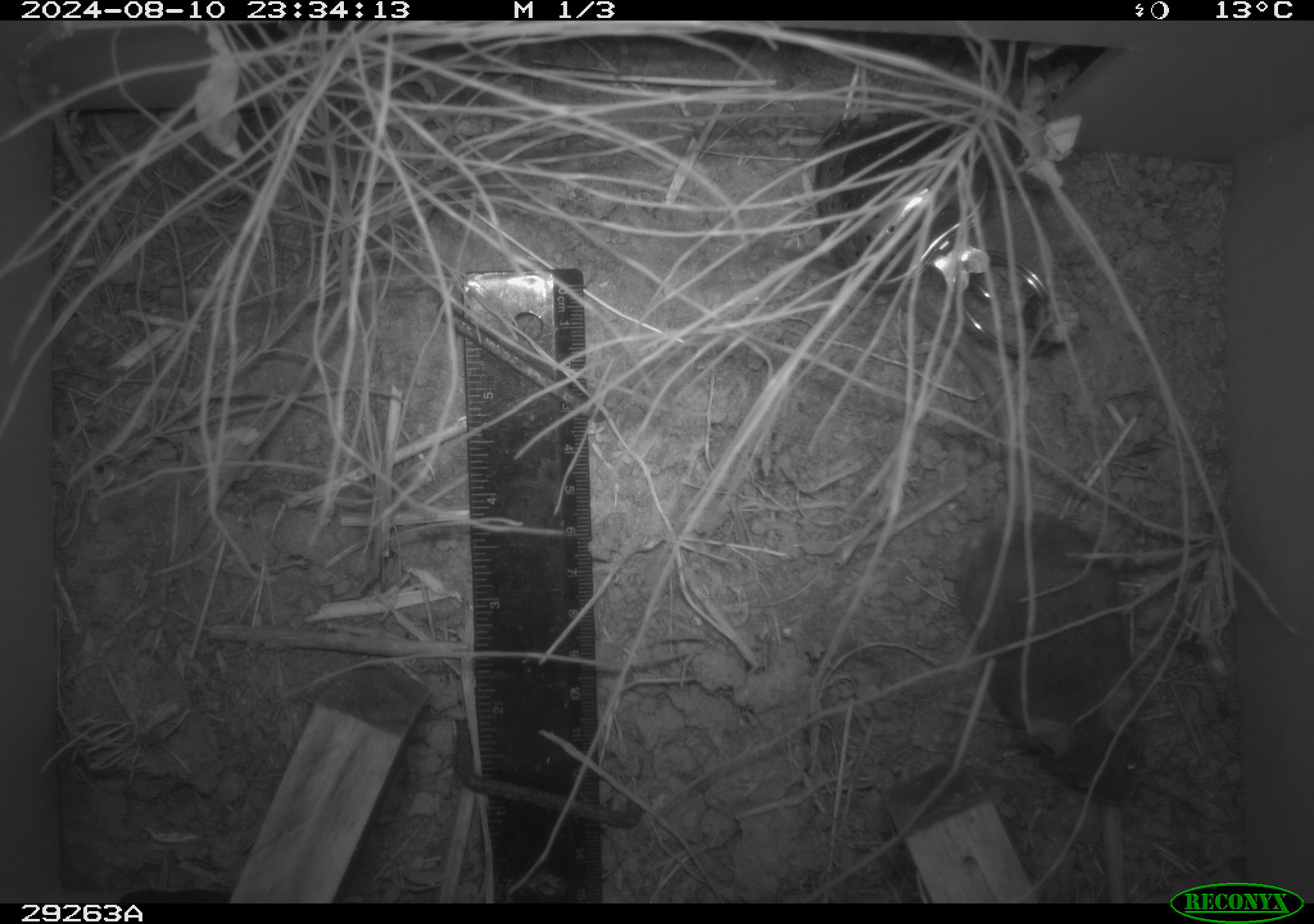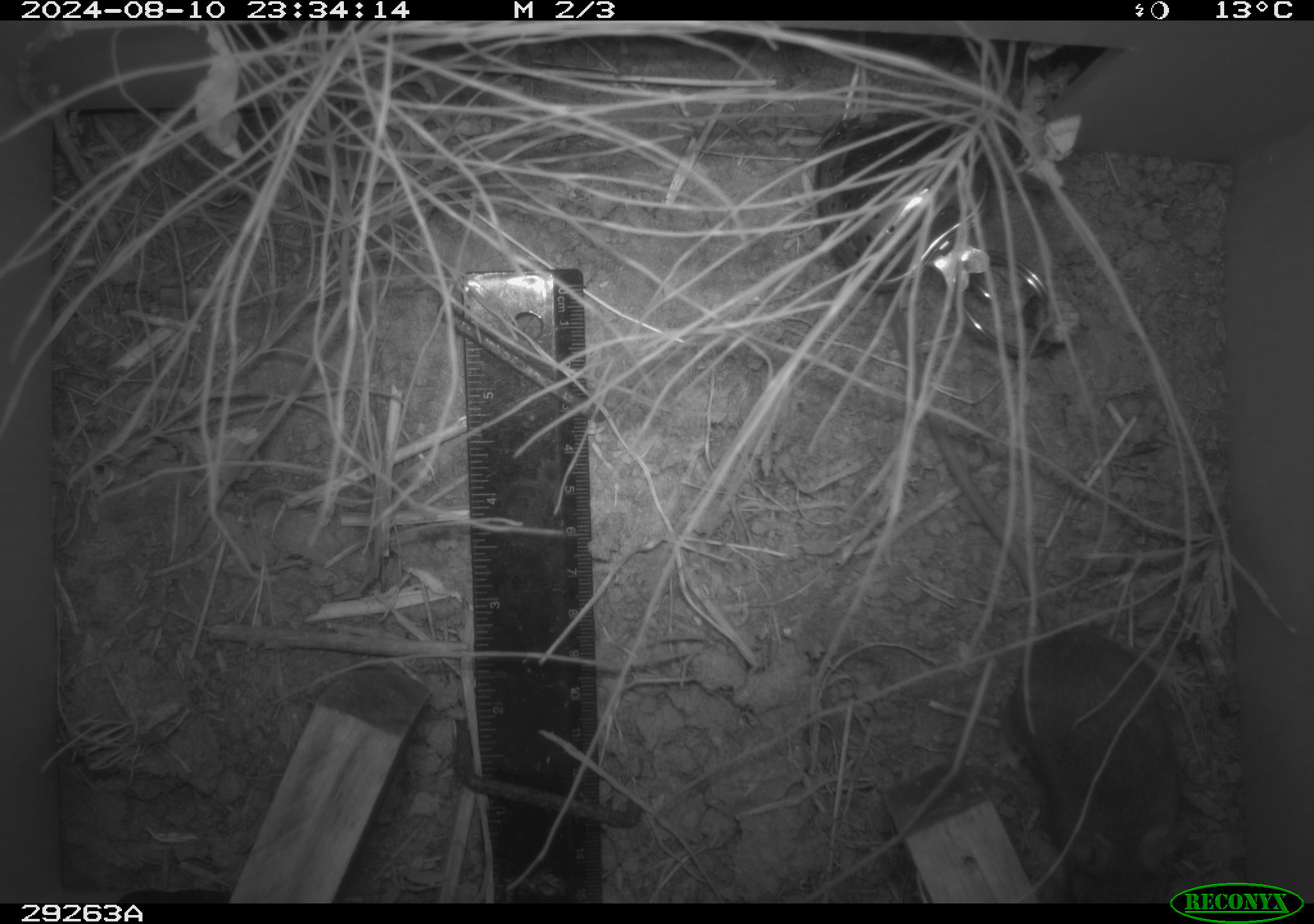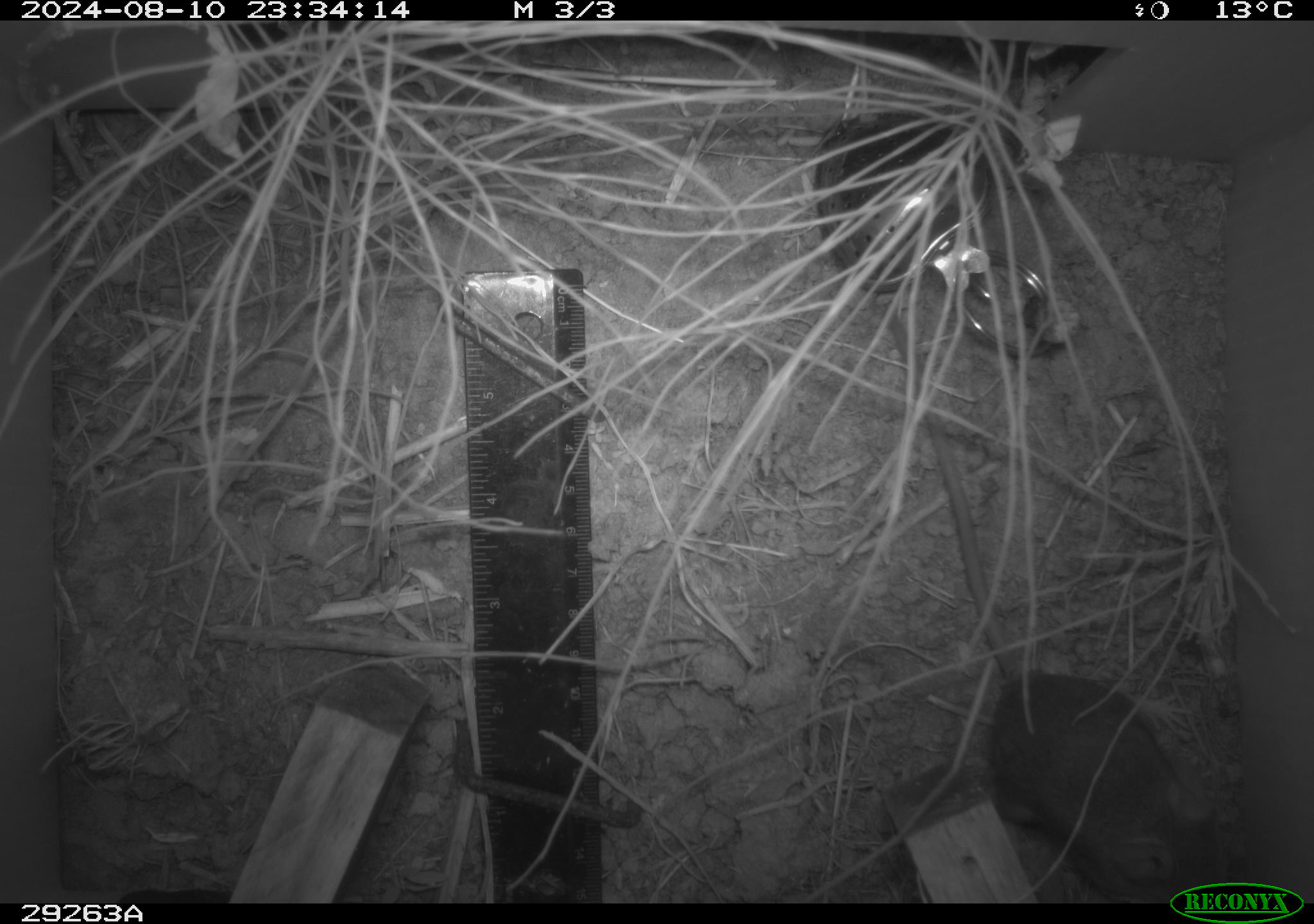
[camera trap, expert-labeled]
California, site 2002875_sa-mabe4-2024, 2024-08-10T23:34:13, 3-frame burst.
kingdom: Animalia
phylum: Chordata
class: Mammalia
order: Rodentia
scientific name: Rodentia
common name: rodent